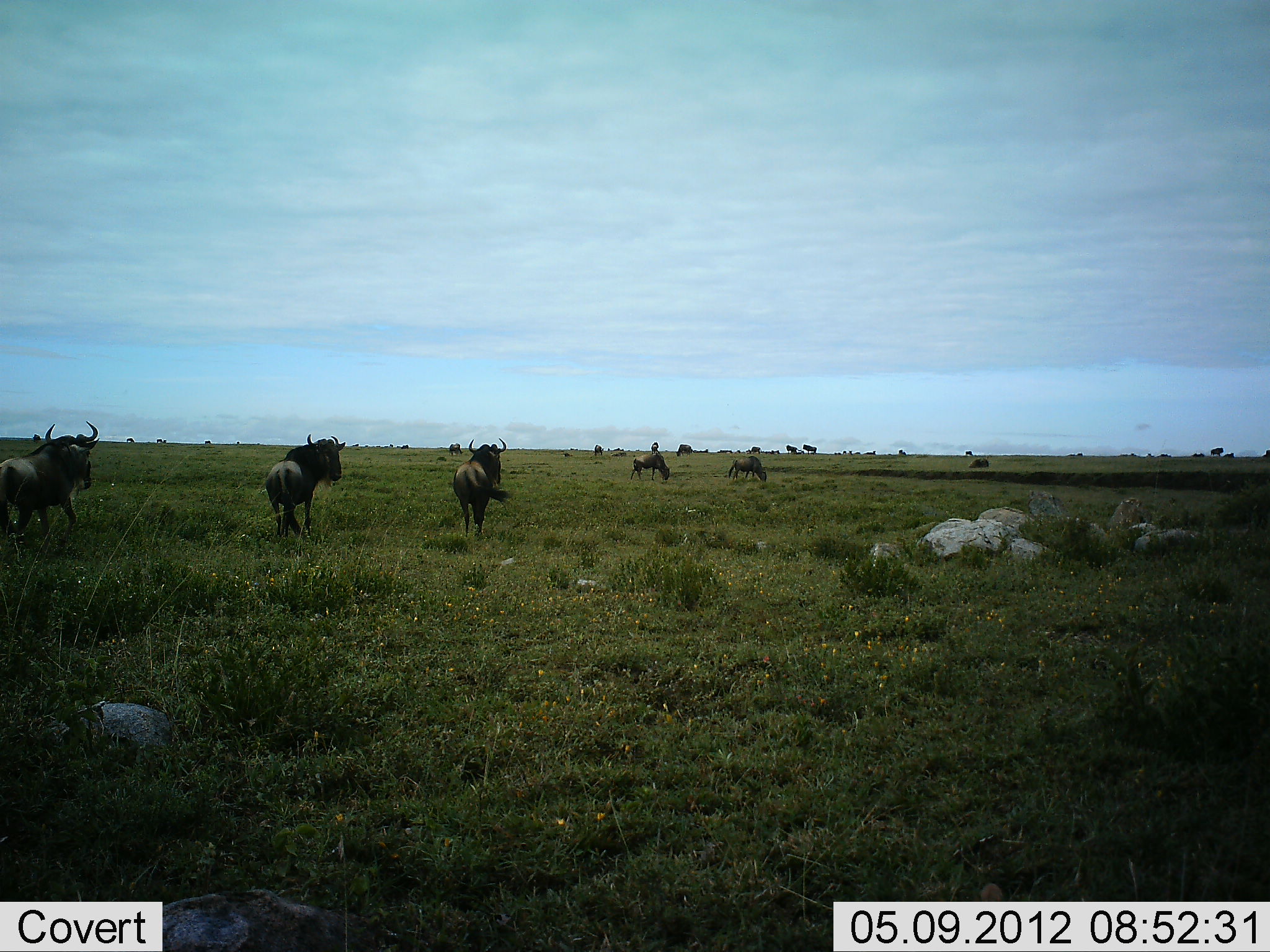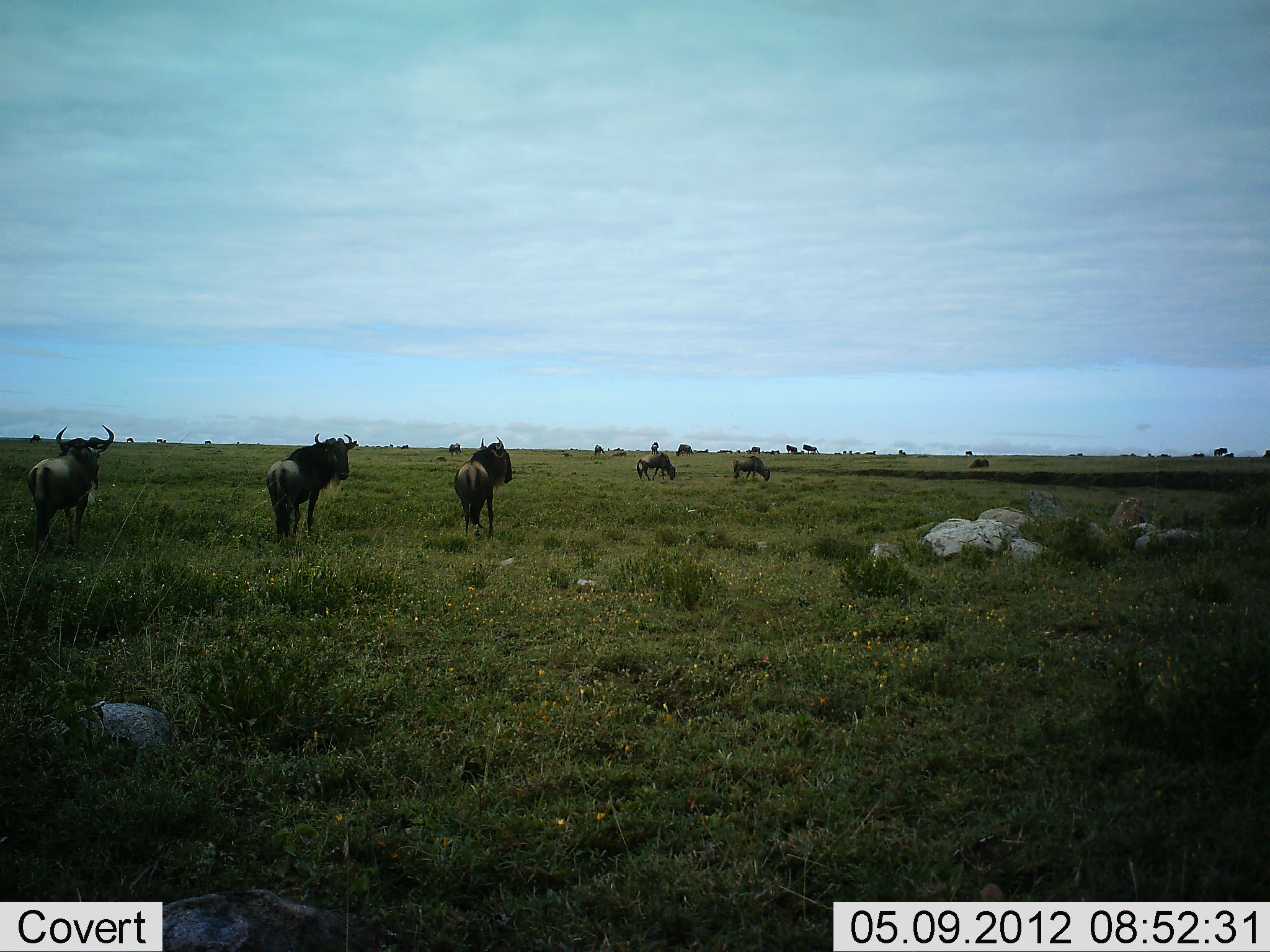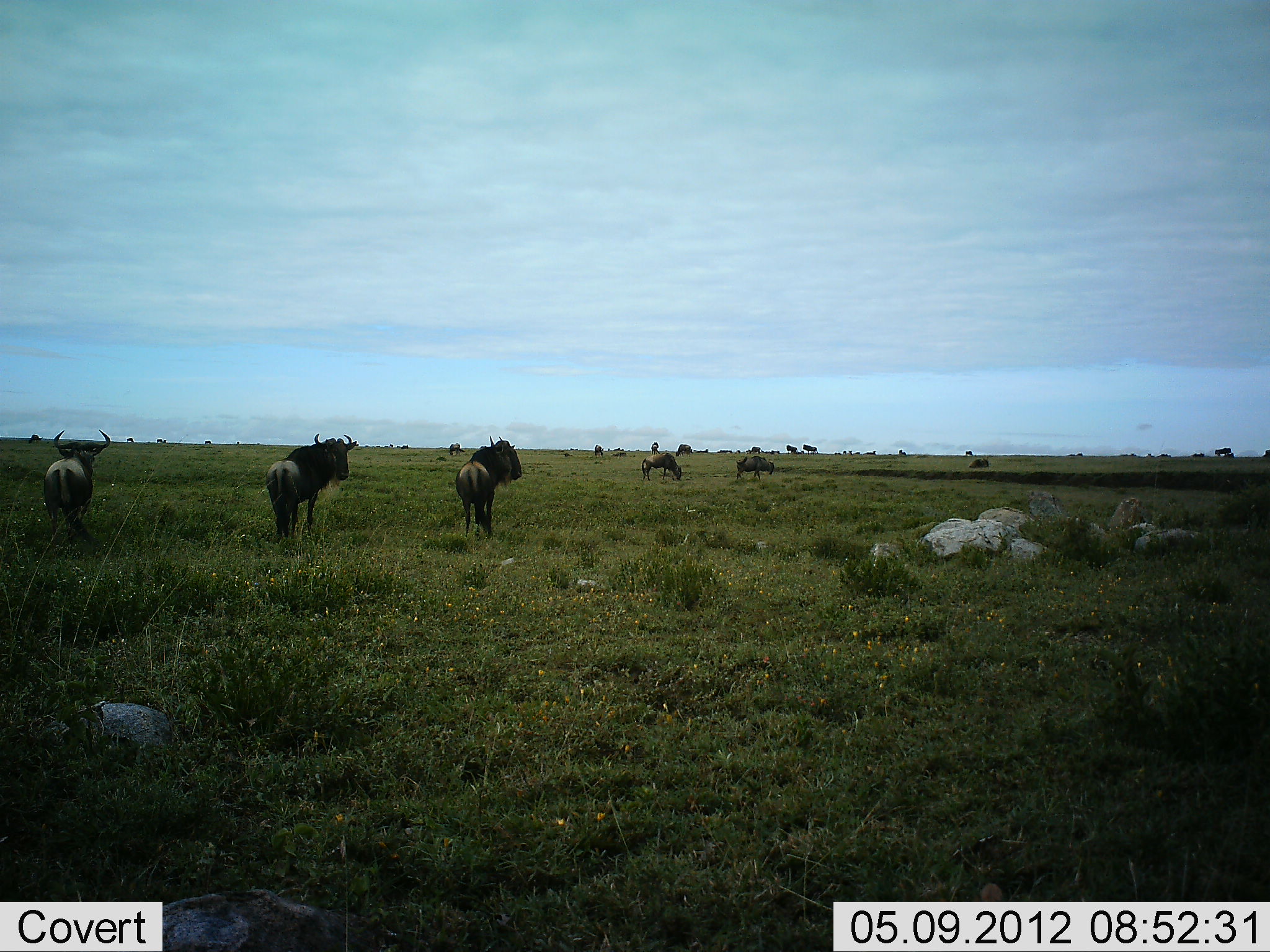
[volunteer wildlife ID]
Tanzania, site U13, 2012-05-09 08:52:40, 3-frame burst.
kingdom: Animalia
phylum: Chordata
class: Mammalia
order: Artiodactyla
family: Bovidae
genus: Connochaetes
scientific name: Connochaetes taurinus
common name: blue wildebeest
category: wildebeest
Wildebeest (blue wildebeest) (Connochaetes taurinus), count 11-50. Behavior (volunteer vote fractions): standing 50%, resting 20%, moving 50%, interacting 0%. Young present (vote fraction): 0%. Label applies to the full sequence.